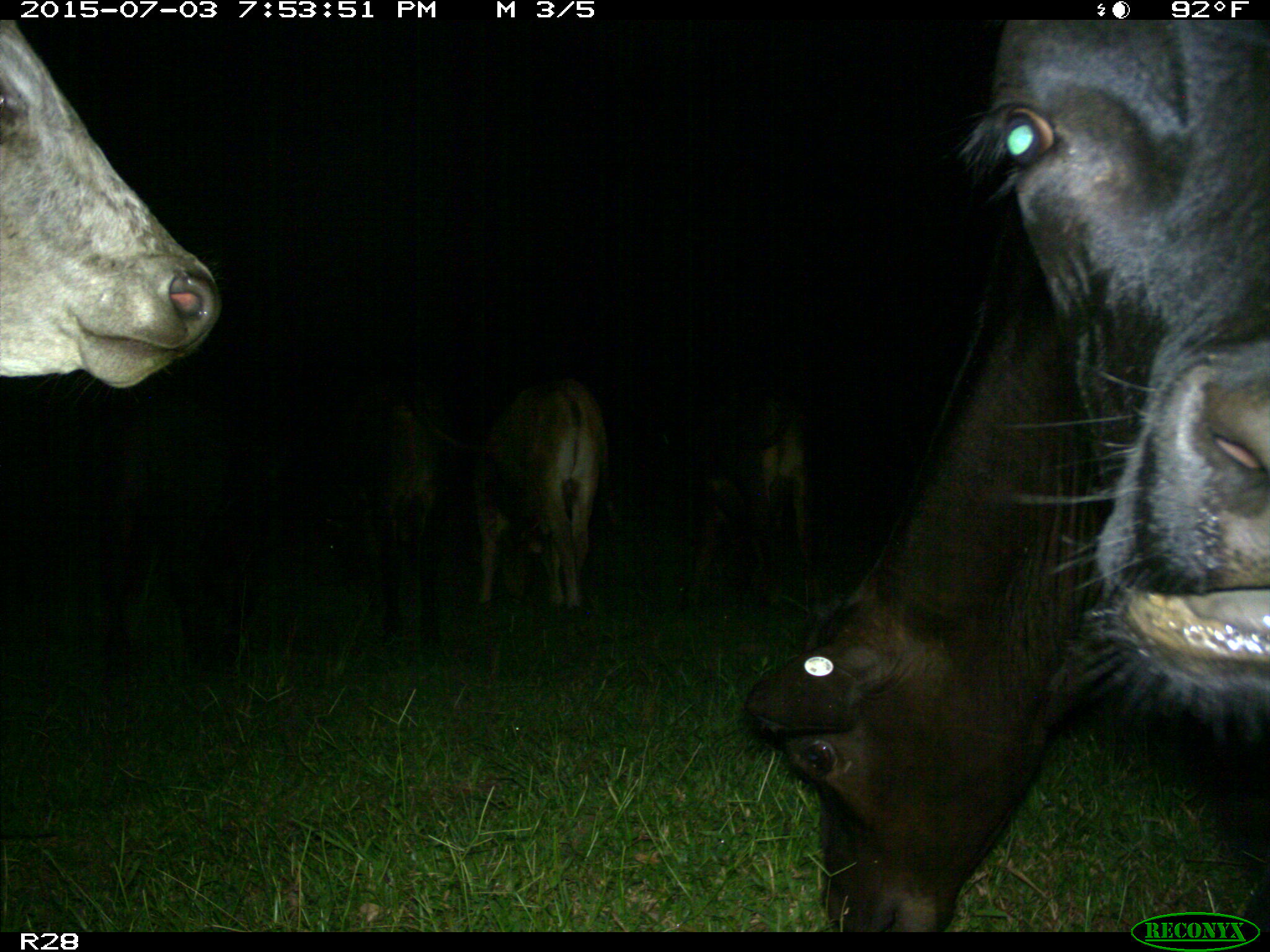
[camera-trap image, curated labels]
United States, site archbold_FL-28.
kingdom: Animalia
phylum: Chordata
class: Mammalia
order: Artiodactyla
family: Bovidae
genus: Bos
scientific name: Bos taurus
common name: domestic cow